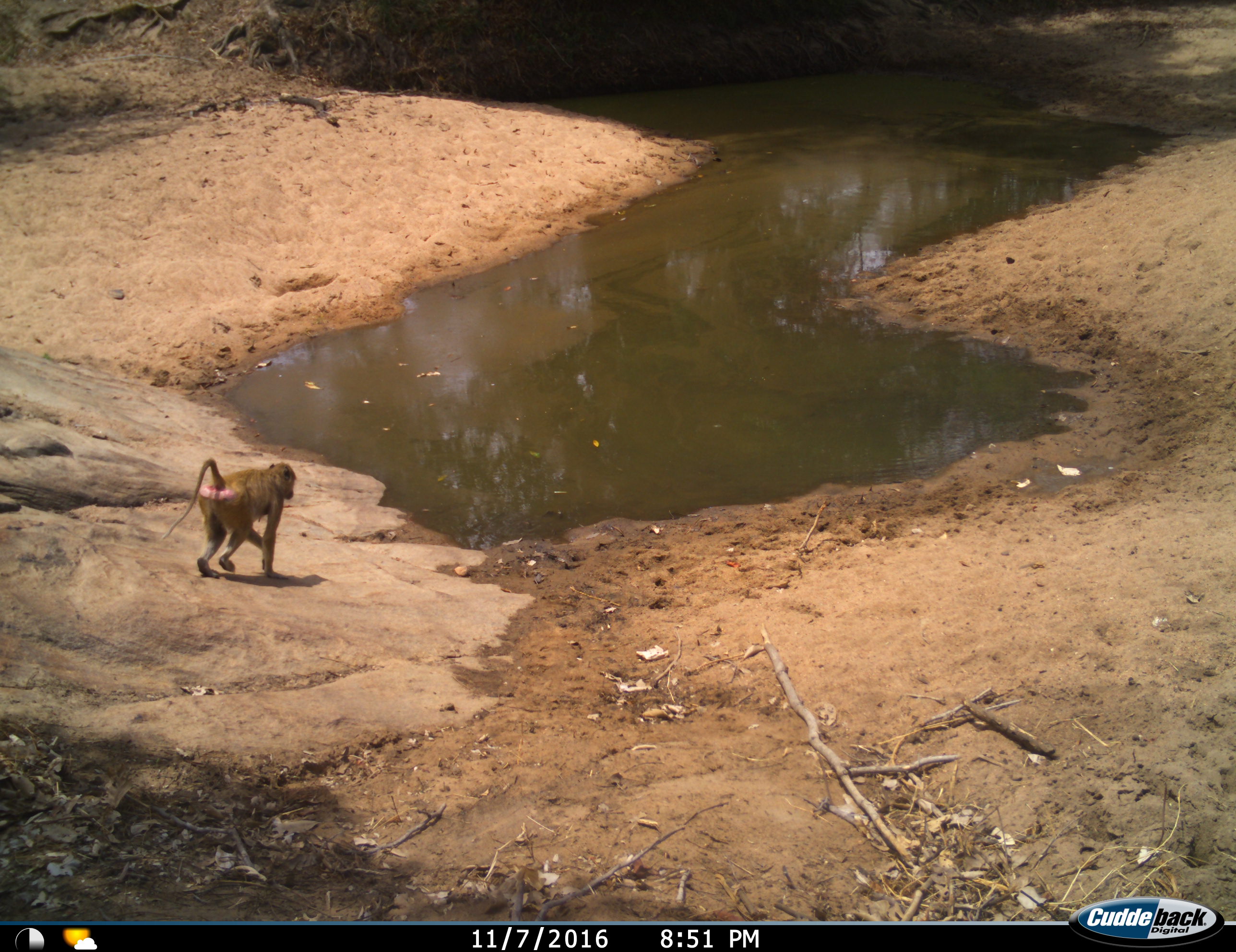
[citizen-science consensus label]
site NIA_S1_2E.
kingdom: Animalia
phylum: Chordata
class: Mammalia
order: Primates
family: Cercopithecidae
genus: Papio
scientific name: Papio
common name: baboon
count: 1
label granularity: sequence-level